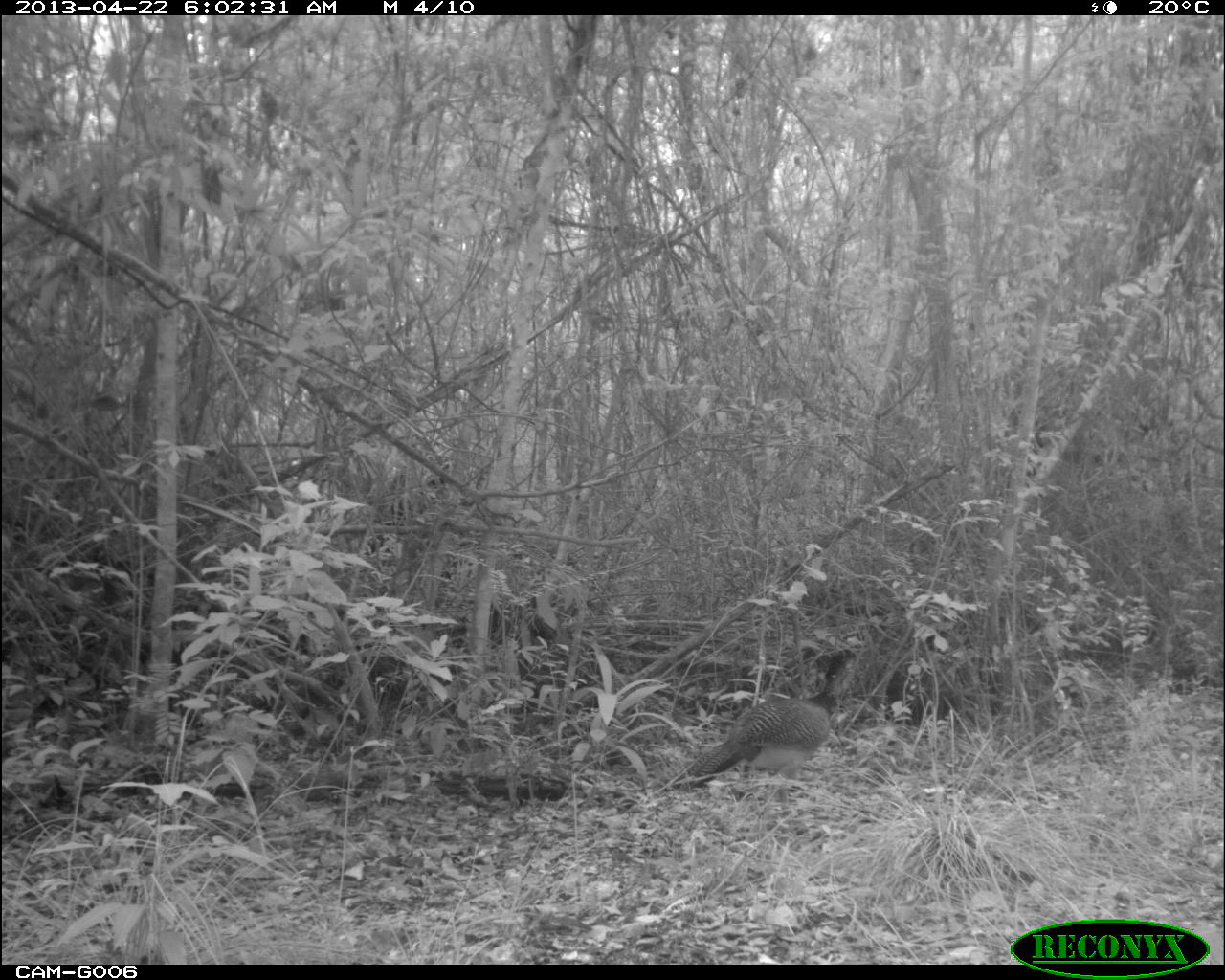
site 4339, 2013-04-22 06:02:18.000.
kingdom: Animalia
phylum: Chordata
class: Aves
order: Galliformes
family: Cracidae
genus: Crax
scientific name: Crax rubra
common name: great curassow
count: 2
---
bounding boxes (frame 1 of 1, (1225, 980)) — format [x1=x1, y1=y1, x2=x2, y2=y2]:
crax rubra: [x1=662, y1=637, x2=869, y2=809]